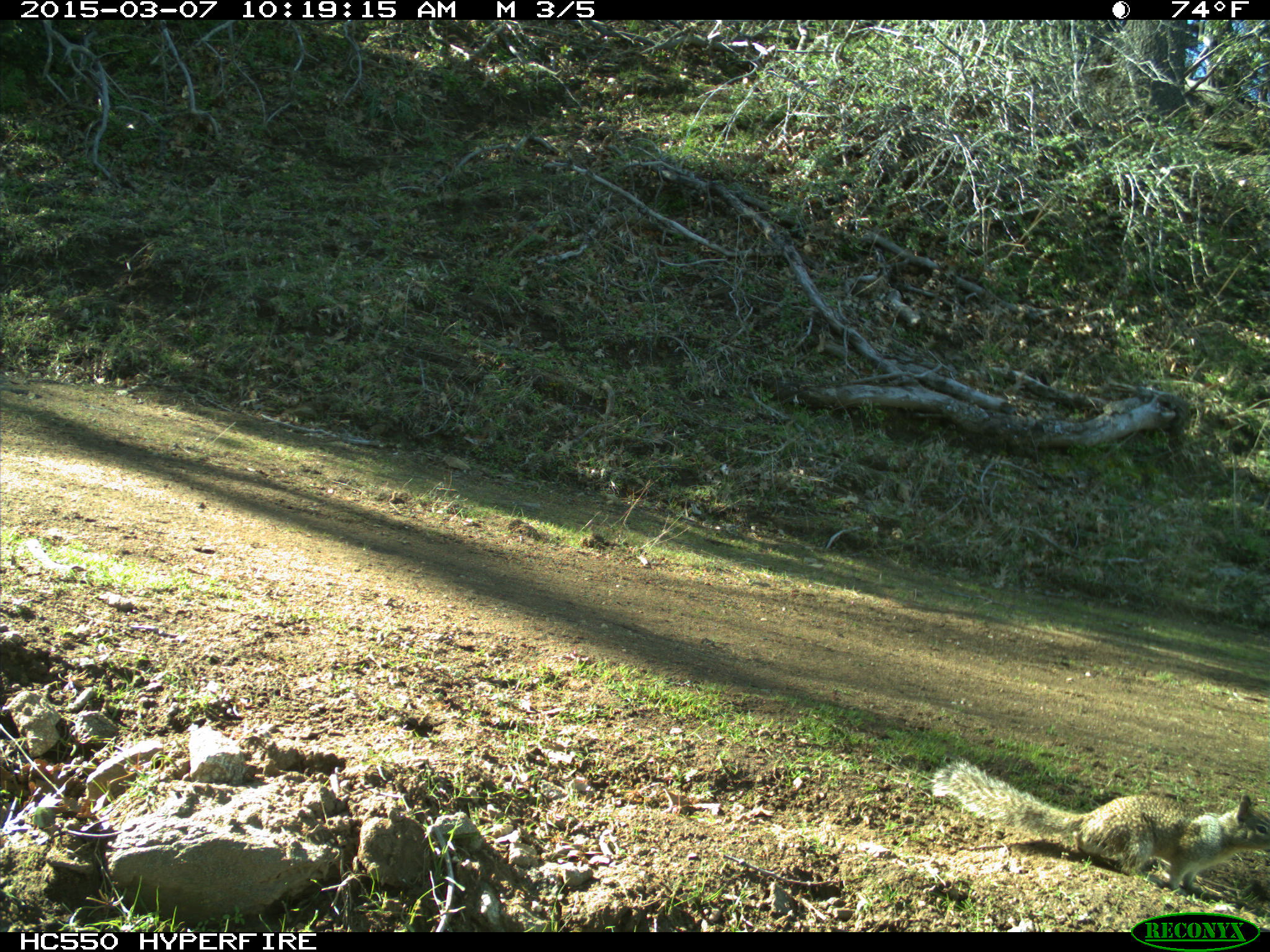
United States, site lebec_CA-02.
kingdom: Animalia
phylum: Chordata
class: Mammalia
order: Rodentia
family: Sciuridae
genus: Otospermophilus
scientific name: Otospermophilus beecheyi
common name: california ground squirrel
Otospermophilus beecheyi (california ground squirrel).